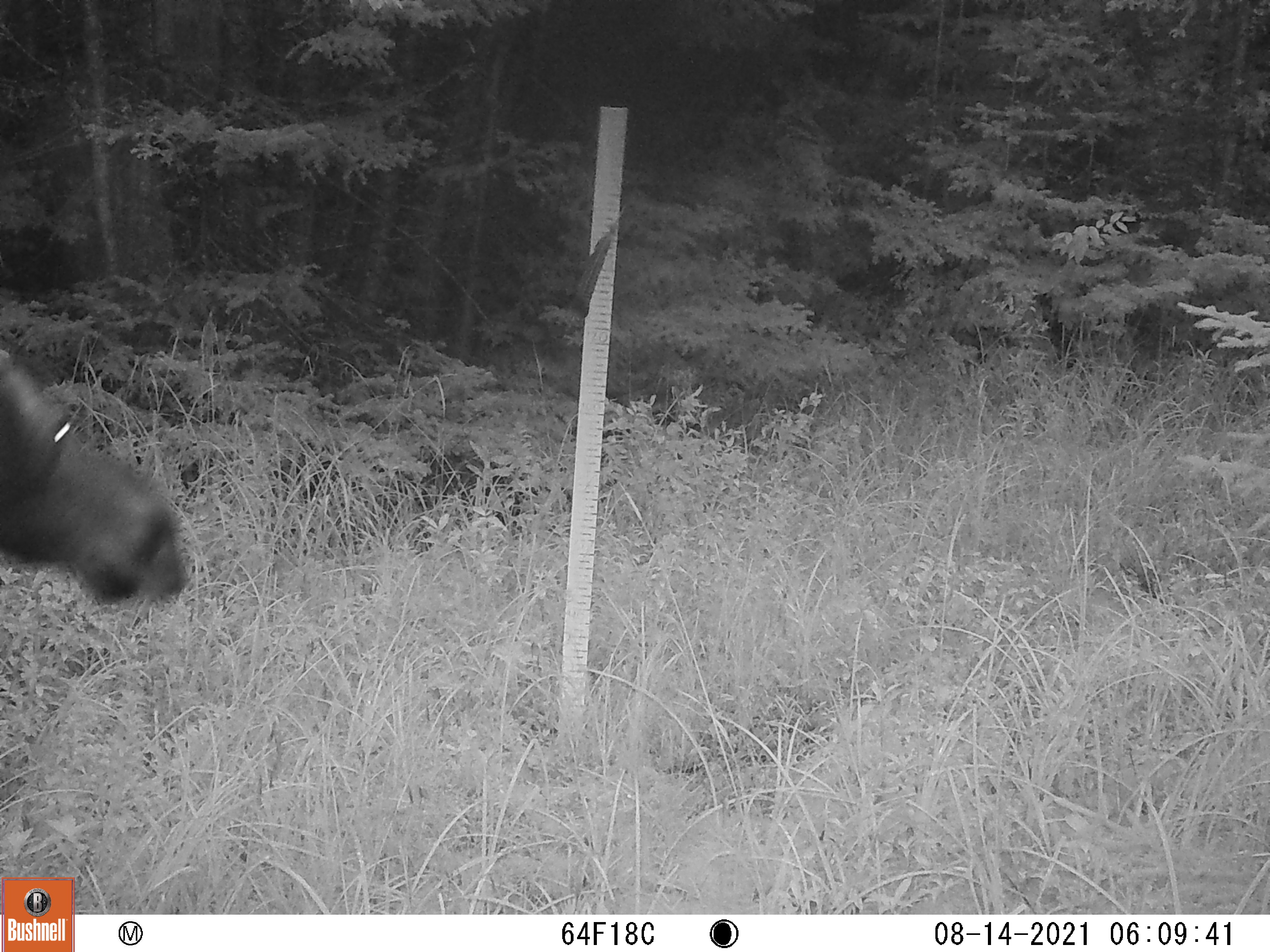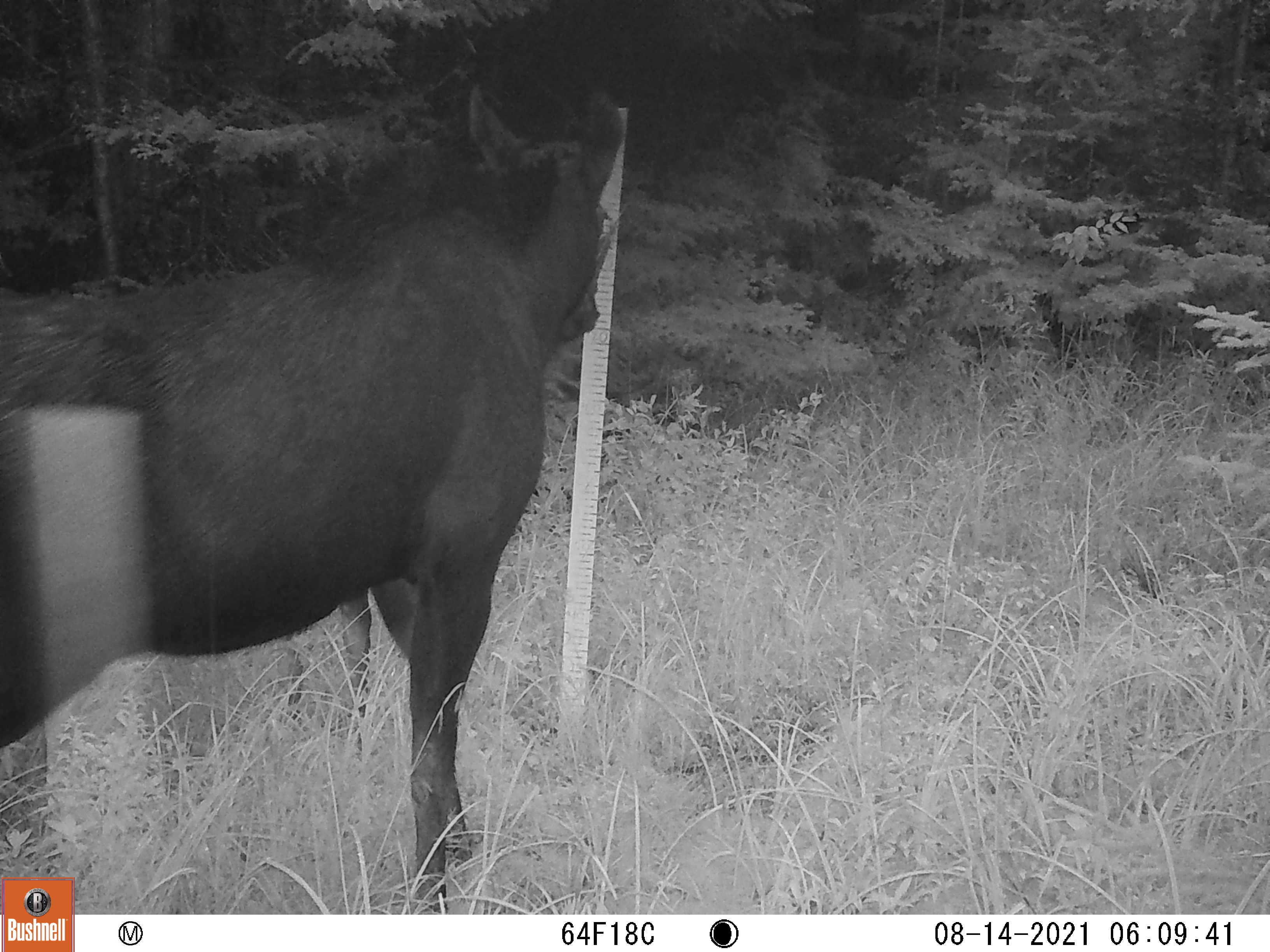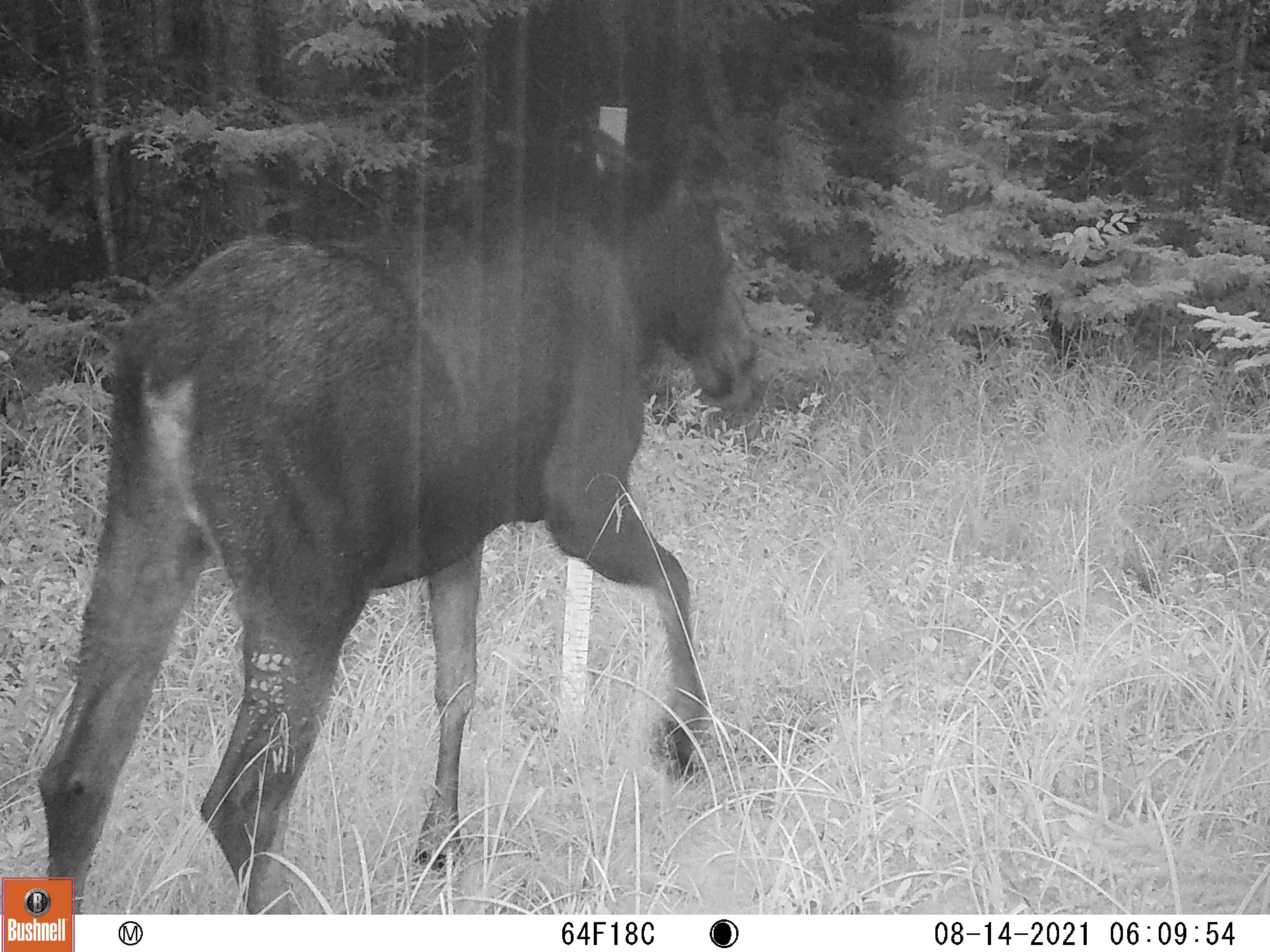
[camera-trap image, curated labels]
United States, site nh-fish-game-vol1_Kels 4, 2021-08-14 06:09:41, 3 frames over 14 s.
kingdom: Animalia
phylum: Chordata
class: Mammalia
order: Artiodactyla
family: Cervidae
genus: Alces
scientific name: Alces alces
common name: moose